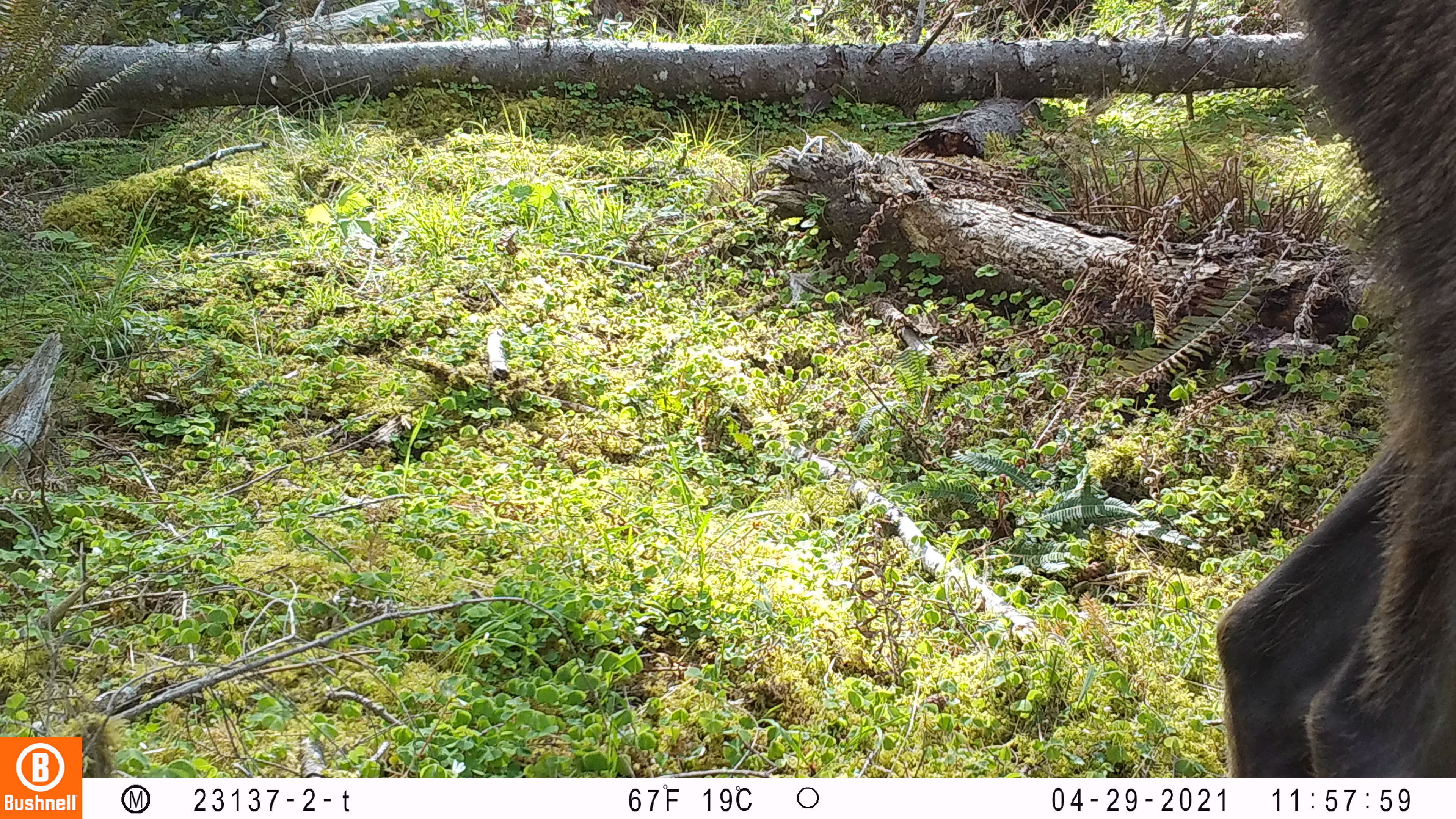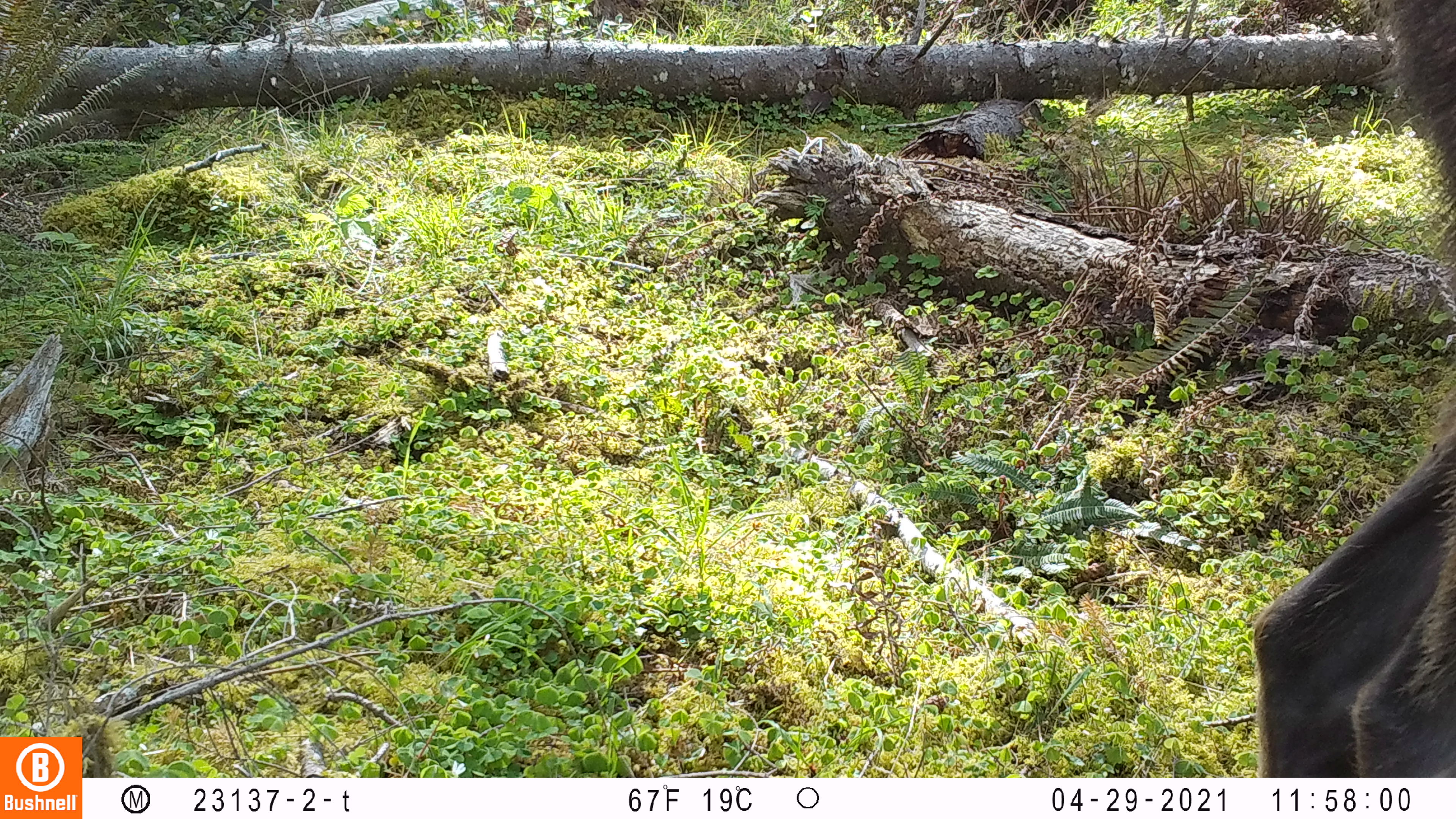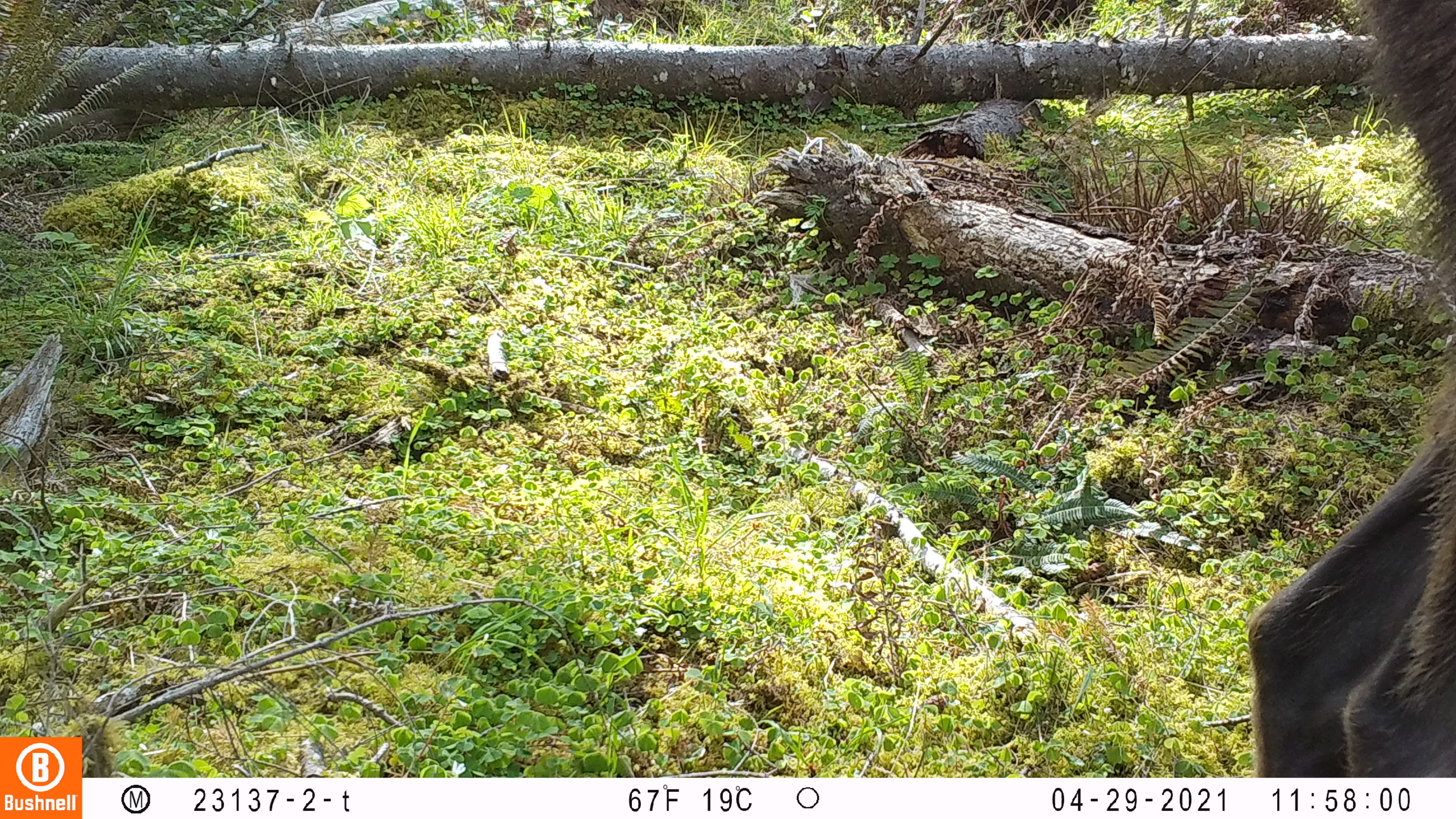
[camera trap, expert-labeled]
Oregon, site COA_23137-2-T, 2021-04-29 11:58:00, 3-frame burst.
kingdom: Animalia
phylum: Chordata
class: Mammalia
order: Artiodactyla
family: Cervidae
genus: Cervus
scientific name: Cervus canadensis roosevelti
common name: roosevelt elk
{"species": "roosevelt elk (Cervus canadensis roosevelti)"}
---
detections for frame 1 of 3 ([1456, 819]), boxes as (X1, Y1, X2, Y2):
roosevelt elk: (1202, 0, 1451, 773)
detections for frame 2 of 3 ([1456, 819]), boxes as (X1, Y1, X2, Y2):
roosevelt elk: (1239, 6, 1455, 774)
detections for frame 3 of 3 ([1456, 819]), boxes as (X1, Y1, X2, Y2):
roosevelt elk: (1233, 8, 1454, 772)